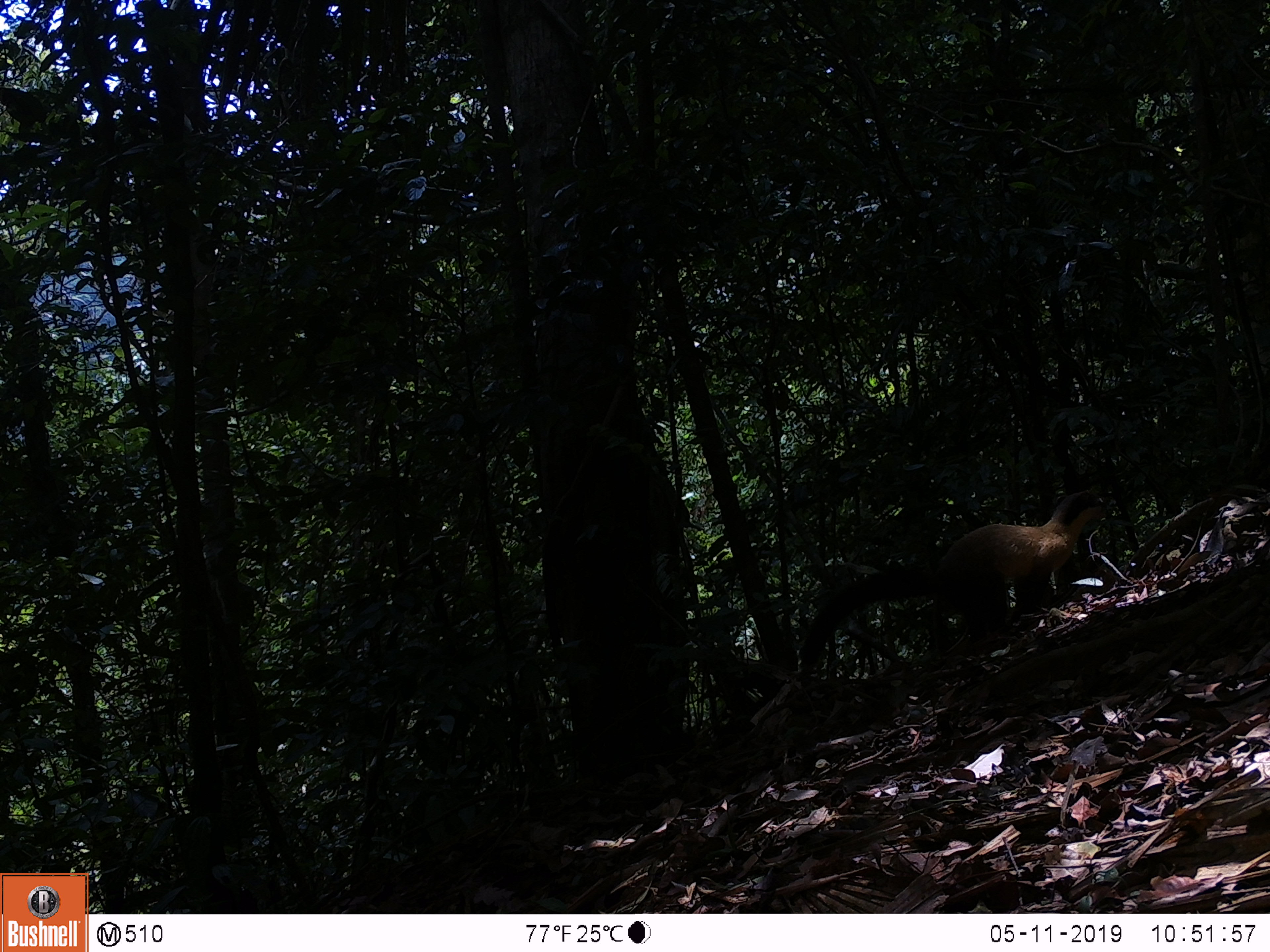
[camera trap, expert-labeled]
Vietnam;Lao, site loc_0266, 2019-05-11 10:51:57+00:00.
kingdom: Animalia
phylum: Chordata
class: Mammalia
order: Carnivora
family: Mustelidae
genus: Martes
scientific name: Martes flavigula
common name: yellow-throated marten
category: yellow throated marten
Yellow throated marten (yellow-throated marten) (Martes flavigula). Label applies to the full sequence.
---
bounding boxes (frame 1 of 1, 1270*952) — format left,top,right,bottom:
yellow throated marten: 800,490,1109,667